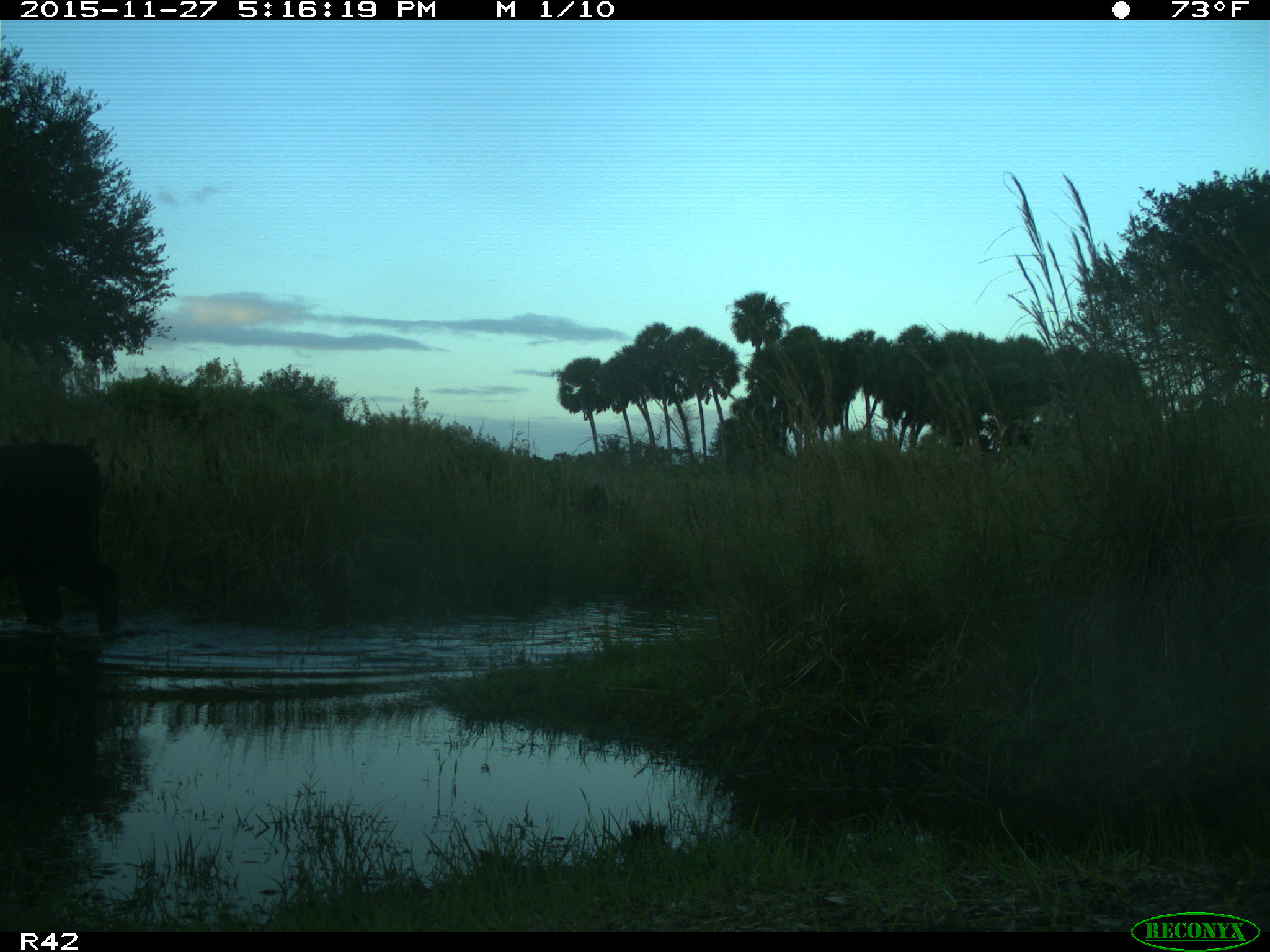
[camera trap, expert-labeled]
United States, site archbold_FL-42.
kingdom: Animalia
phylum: Chordata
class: Mammalia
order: Artiodactyla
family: Bovidae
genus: Bos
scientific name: Bos taurus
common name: domestic cow